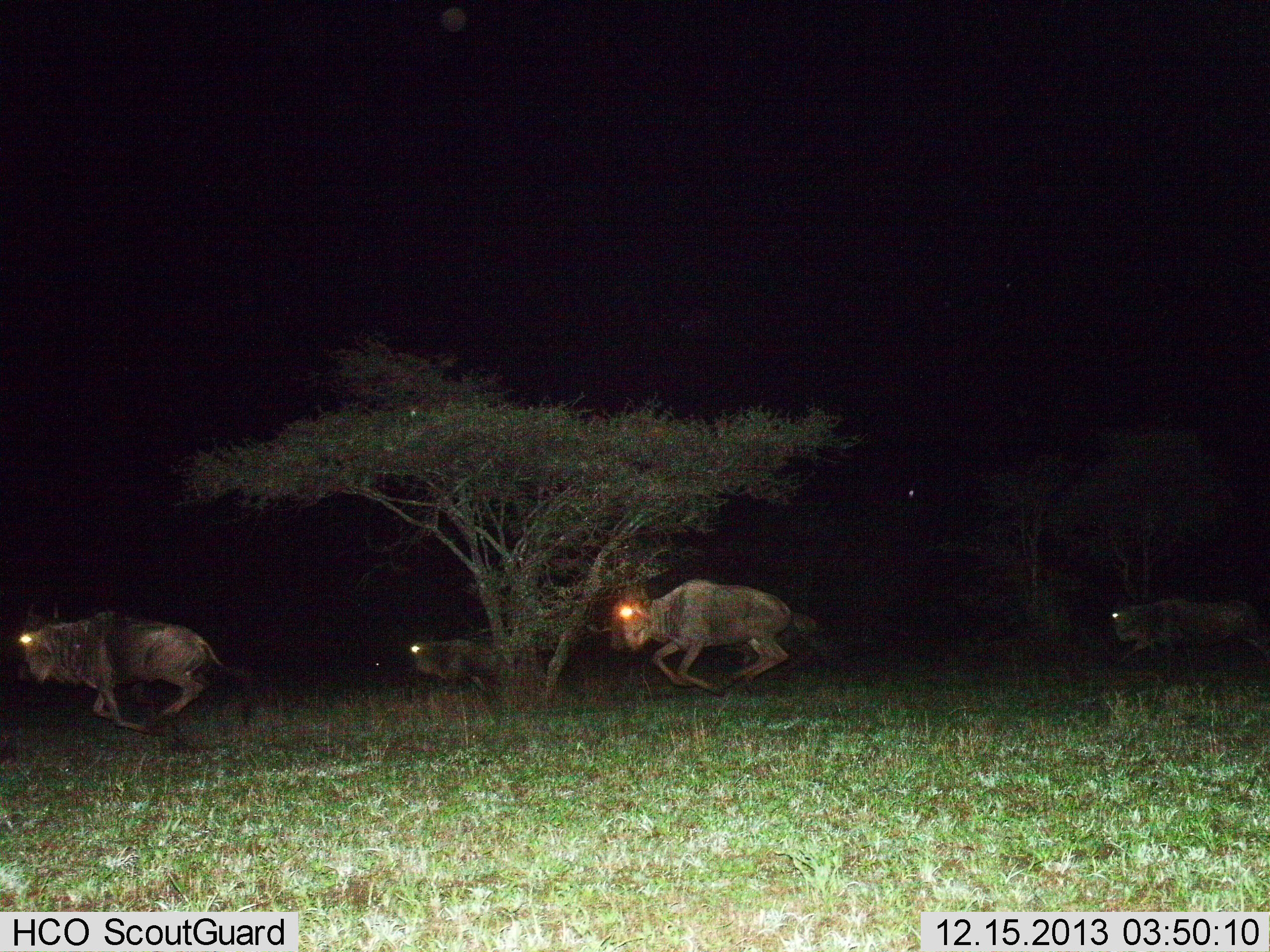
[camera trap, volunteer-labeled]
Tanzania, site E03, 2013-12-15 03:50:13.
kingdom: Animalia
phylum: Chordata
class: Mammalia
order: Artiodactyla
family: Bovidae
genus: Connochaetes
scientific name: Connochaetes taurinus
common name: blue wildebeest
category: wildebeest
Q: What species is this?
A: Wildebeest (blue wildebeest) (Connochaetes taurinus).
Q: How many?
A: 4.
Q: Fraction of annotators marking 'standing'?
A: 0%.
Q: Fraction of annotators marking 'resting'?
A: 0%.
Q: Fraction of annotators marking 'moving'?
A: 100%.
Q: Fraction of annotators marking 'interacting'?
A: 10%.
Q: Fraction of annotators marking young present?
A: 10%.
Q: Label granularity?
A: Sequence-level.